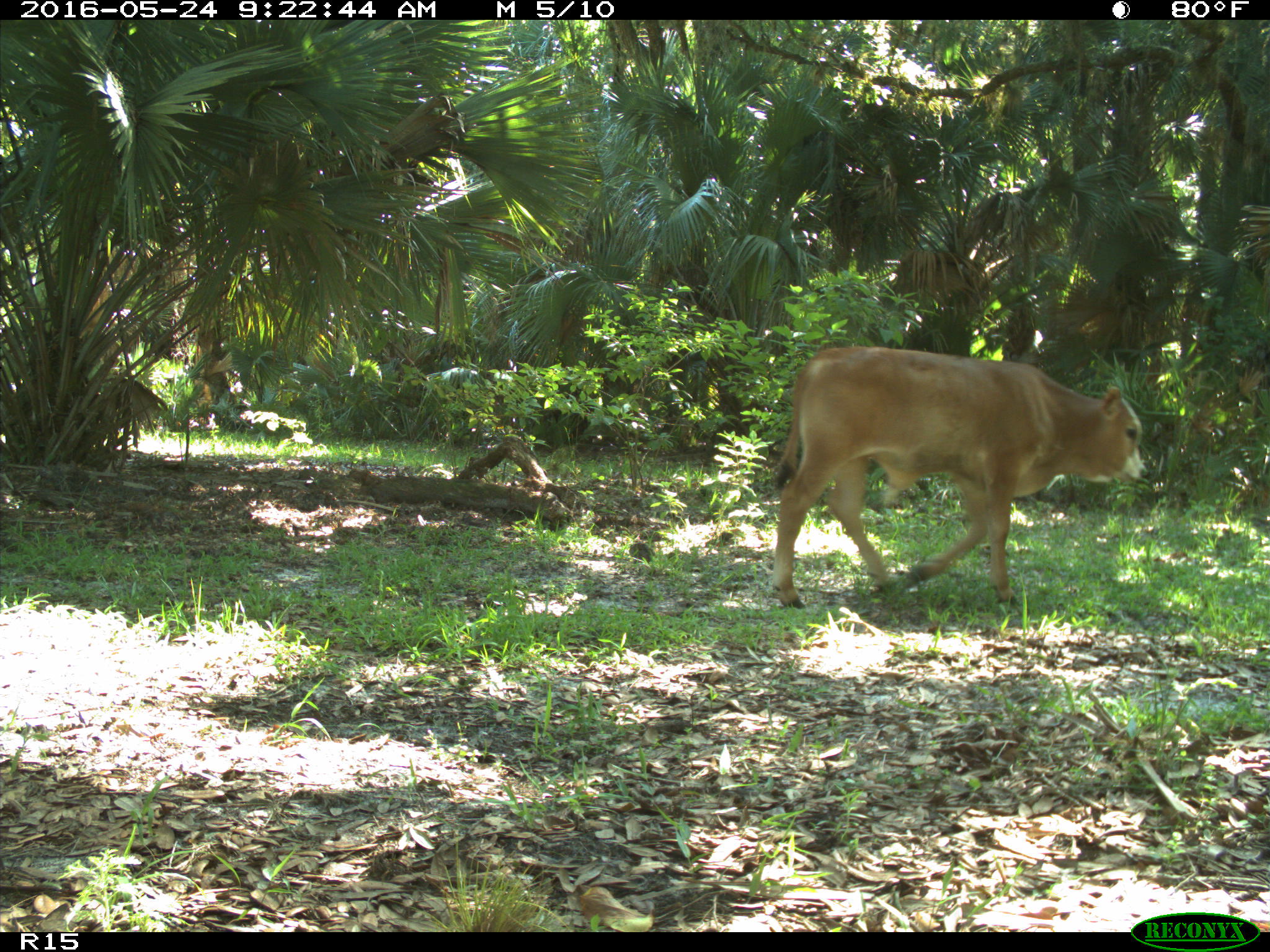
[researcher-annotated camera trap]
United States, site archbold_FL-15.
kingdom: Animalia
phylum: Chordata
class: Mammalia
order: Artiodactyla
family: Bovidae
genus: Bos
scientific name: Bos taurus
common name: domestic cow